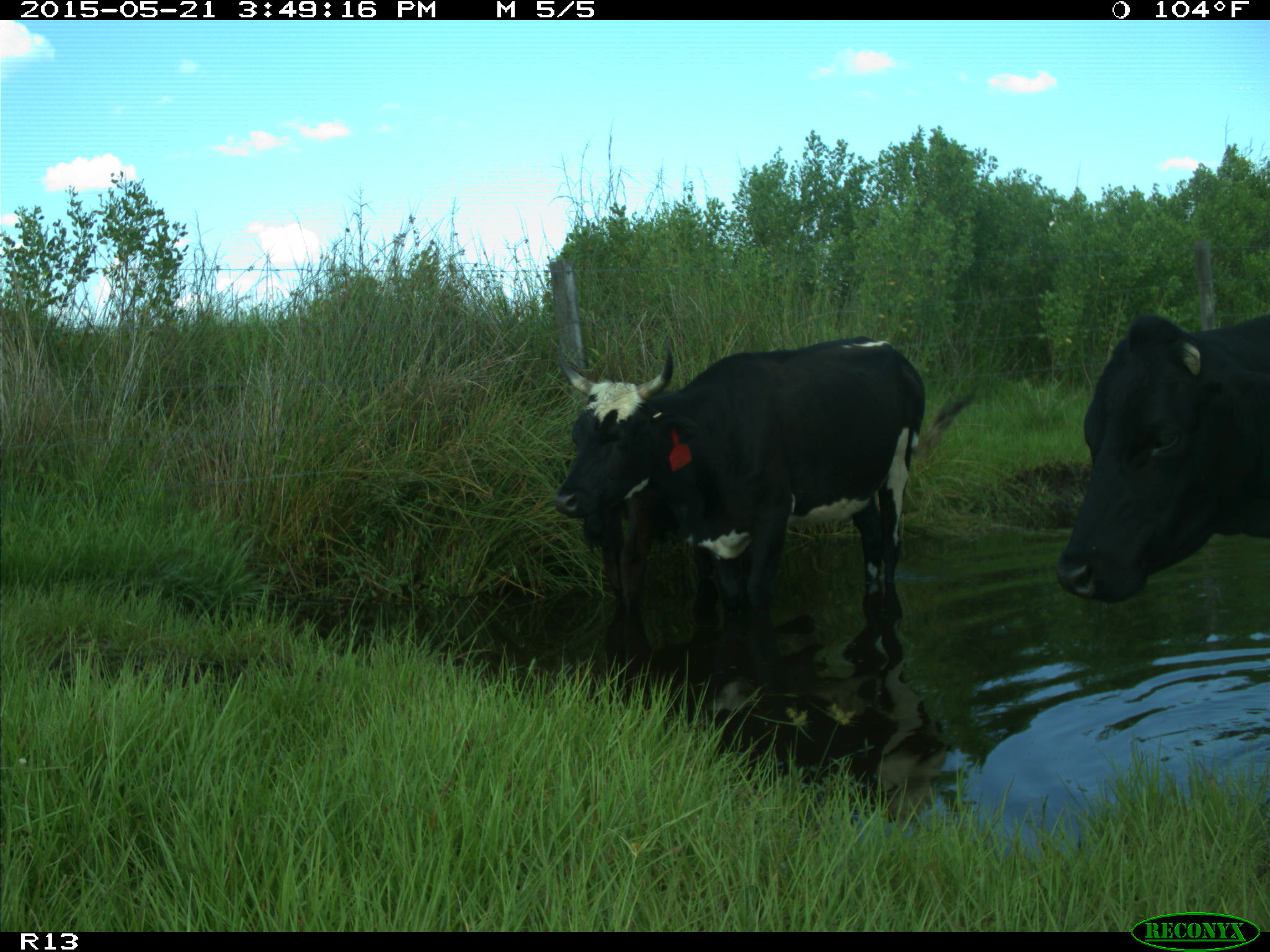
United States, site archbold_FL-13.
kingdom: Animalia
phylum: Chordata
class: Mammalia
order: Artiodactyla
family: Bovidae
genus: Bos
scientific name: Bos taurus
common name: domestic cow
Bos taurus (domestic cow).